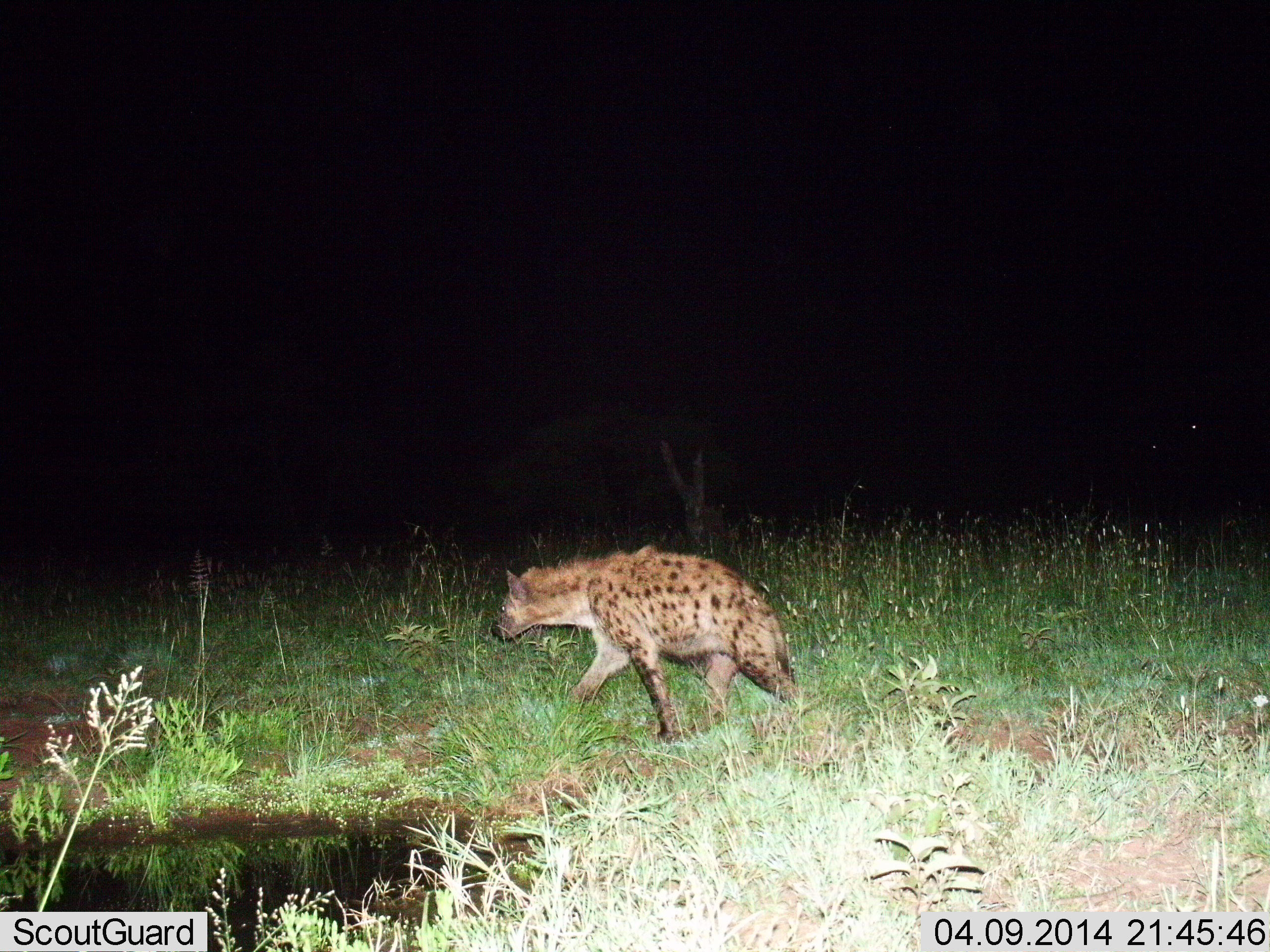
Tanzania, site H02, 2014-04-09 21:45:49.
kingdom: Animalia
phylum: Chordata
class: Mammalia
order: Carnivora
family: Hyaenidae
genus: Crocuta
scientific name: Crocuta crocuta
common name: spotted hyena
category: hyenaspotted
Hyenaspotted (spotted hyena) (Crocuta crocuta), count 1. Behavior (volunteer vote fractions): standing 0%, resting 0%, moving 100%, interacting 0%. Young present (vote fraction): 10%. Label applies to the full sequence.